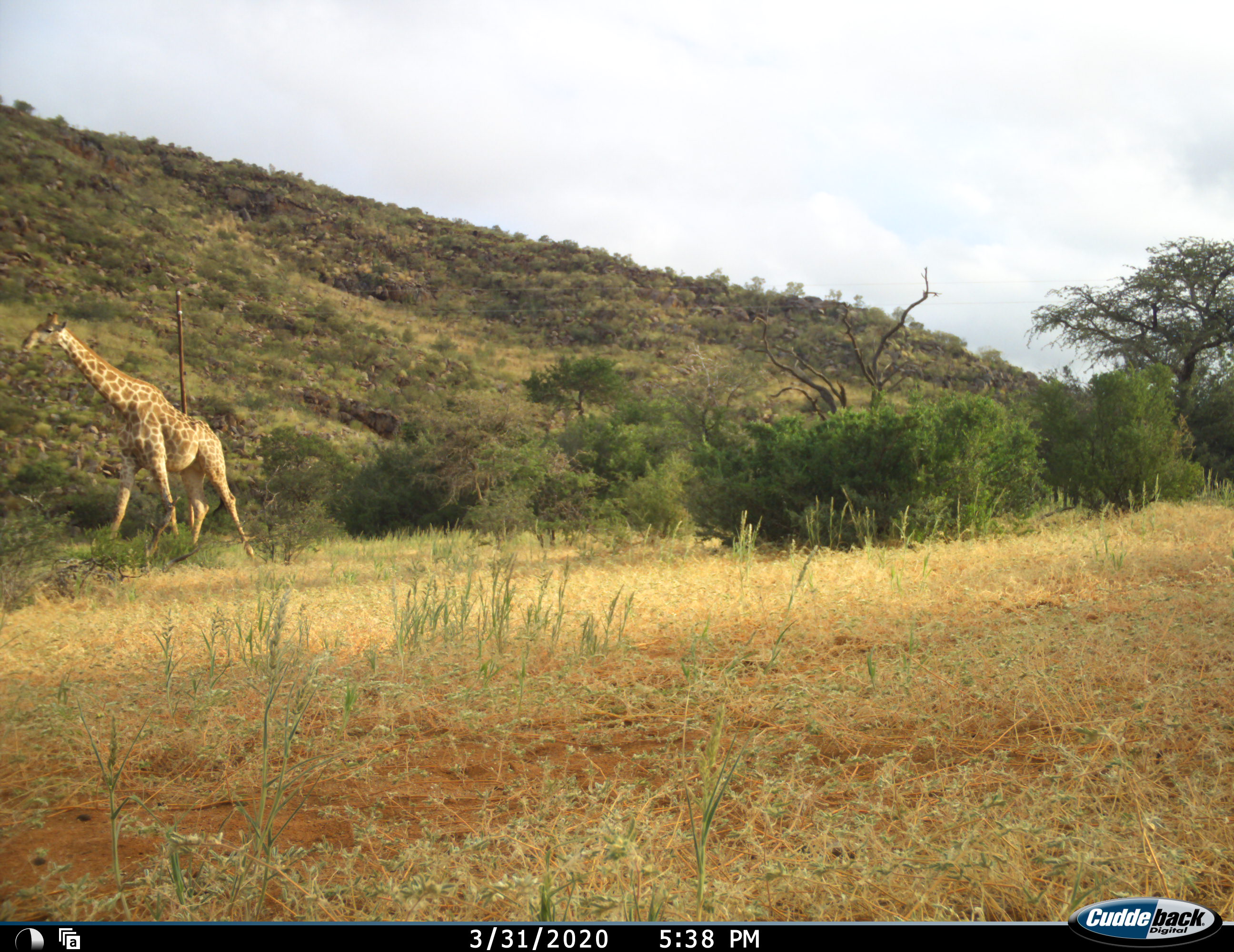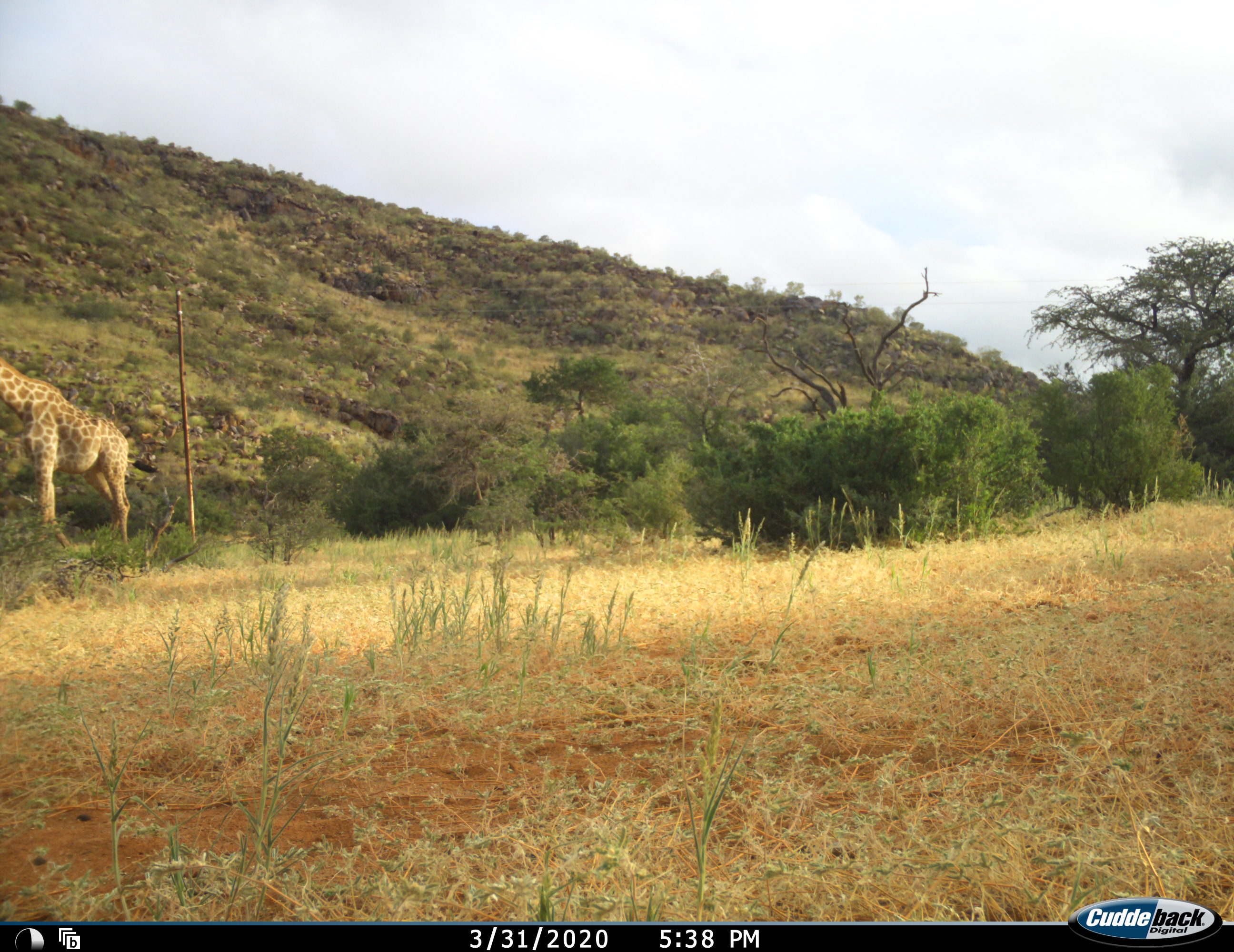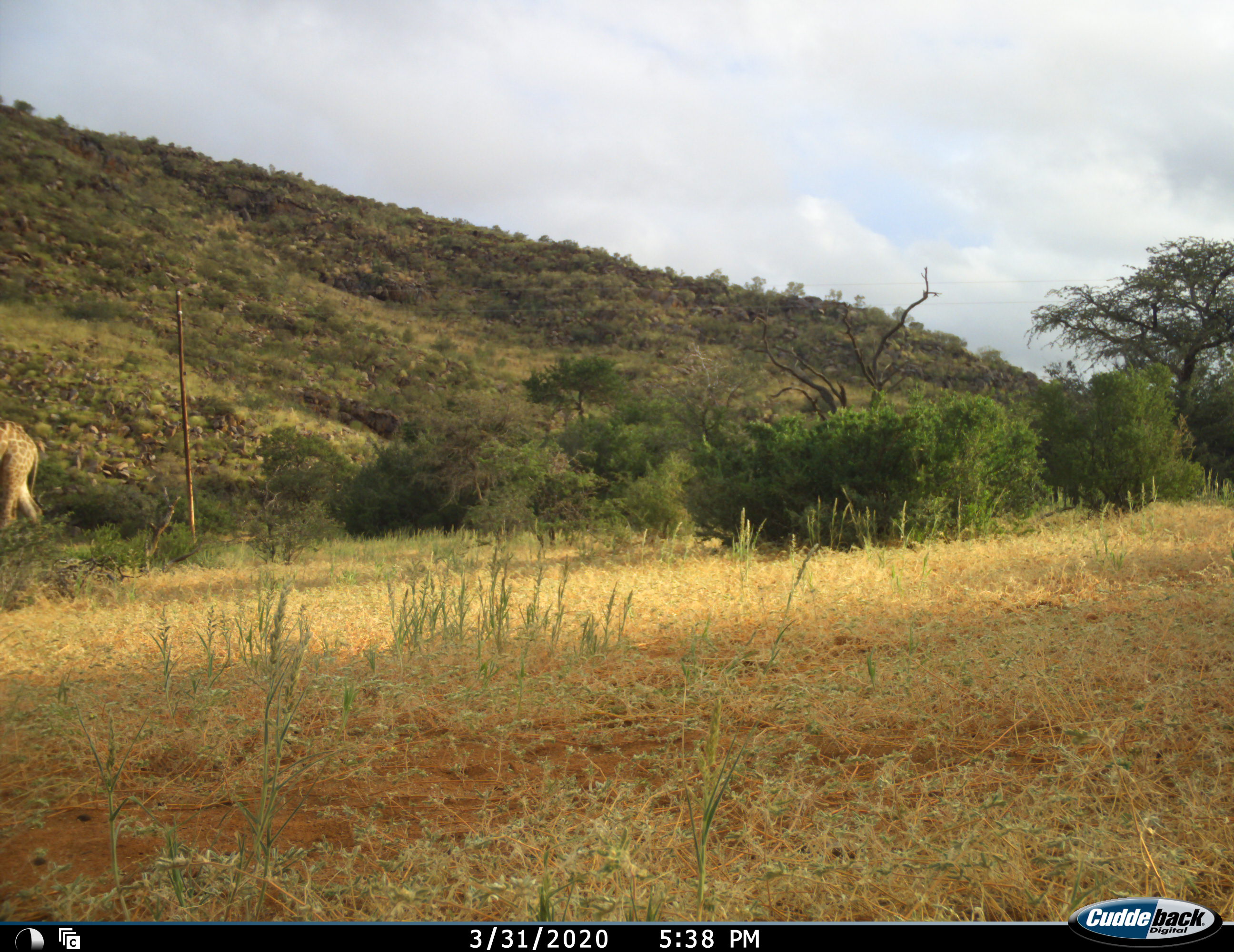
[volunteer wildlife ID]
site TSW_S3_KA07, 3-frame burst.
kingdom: Animalia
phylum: Chordata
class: Mammalia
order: Artiodactyla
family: Giraffidae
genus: Giraffa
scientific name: Giraffa camelopardalis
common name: giraffe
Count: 1.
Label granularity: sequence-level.